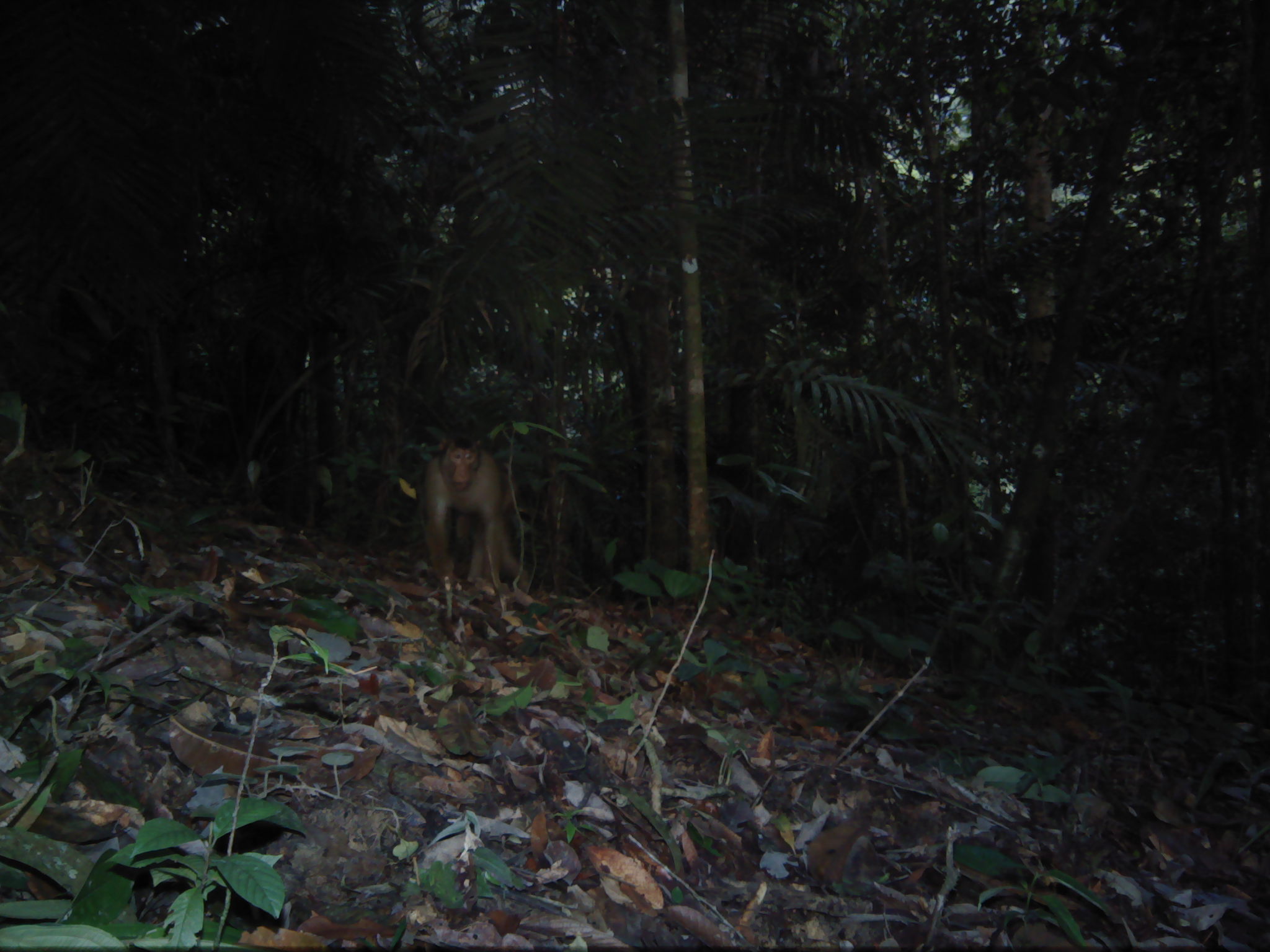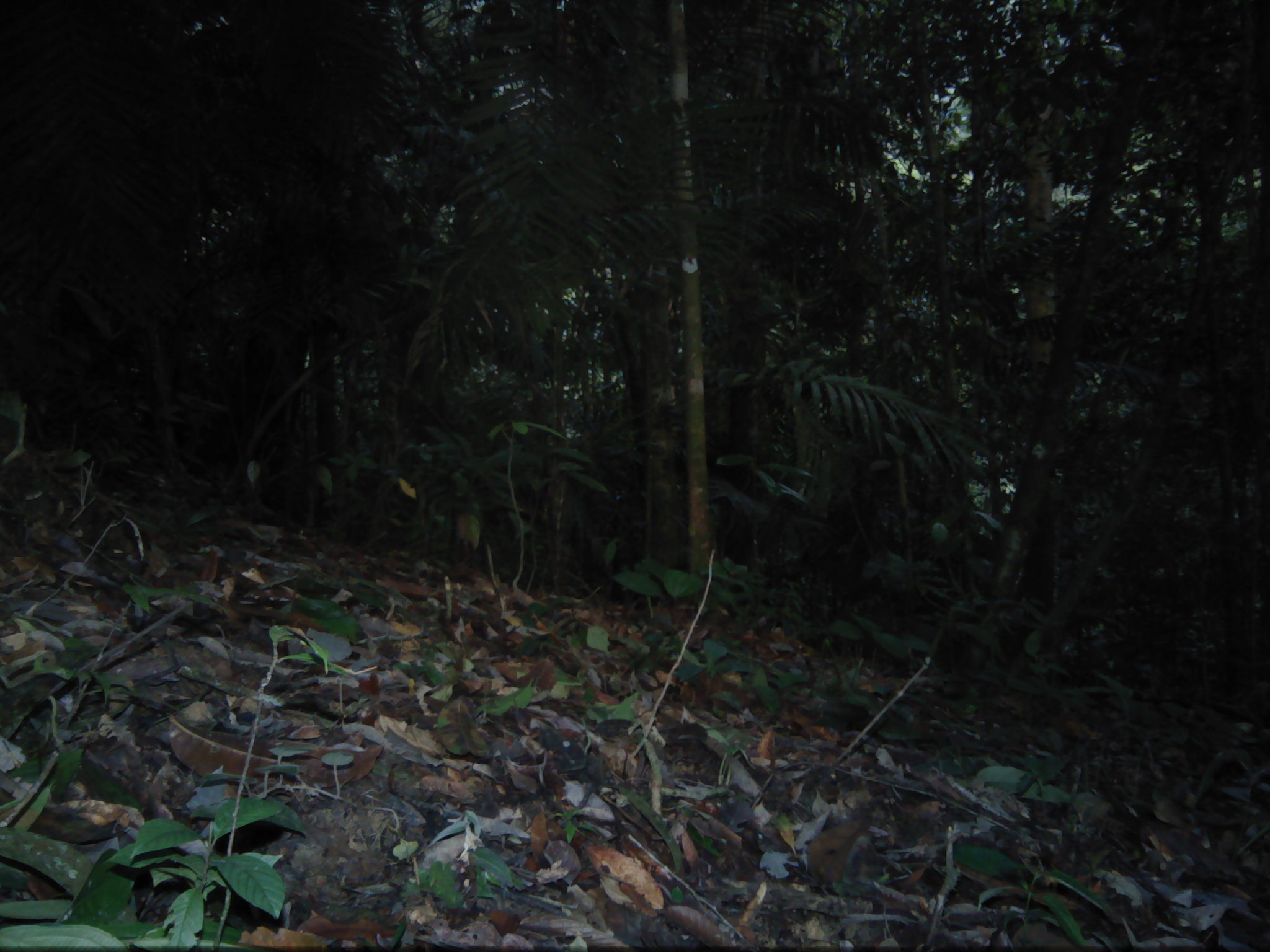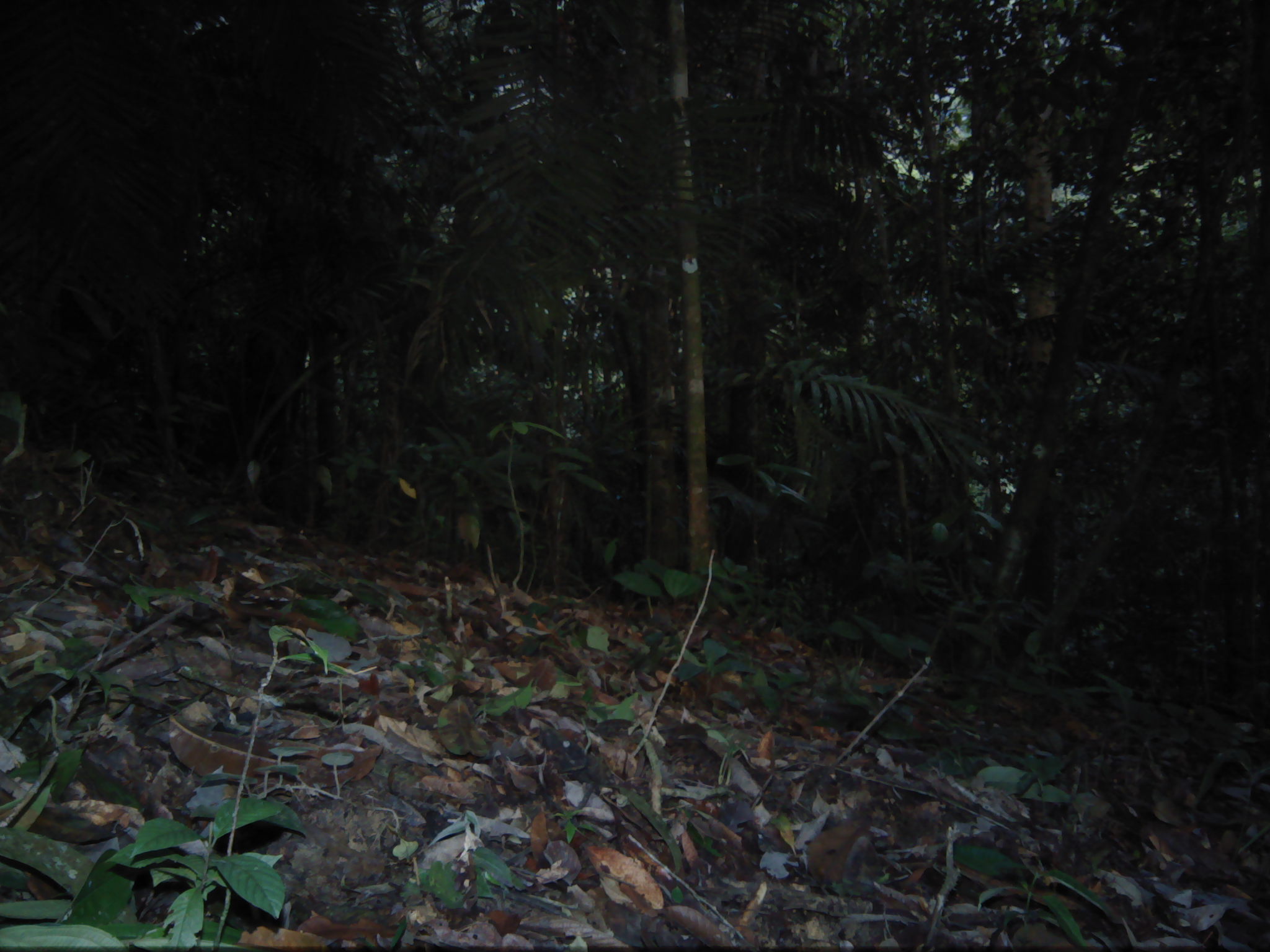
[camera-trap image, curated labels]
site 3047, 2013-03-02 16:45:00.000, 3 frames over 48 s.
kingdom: Animalia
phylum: Chordata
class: Mammalia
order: Primates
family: Cercopithecidae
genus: Macaca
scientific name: Macaca nemestrina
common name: southern pig-tailed macaque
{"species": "Macaca nemestrina (southern pig-tailed macaque)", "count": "1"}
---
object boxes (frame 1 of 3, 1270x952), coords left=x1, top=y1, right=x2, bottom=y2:
macaca nemestrina: left=415, top=433, right=531, bottom=593